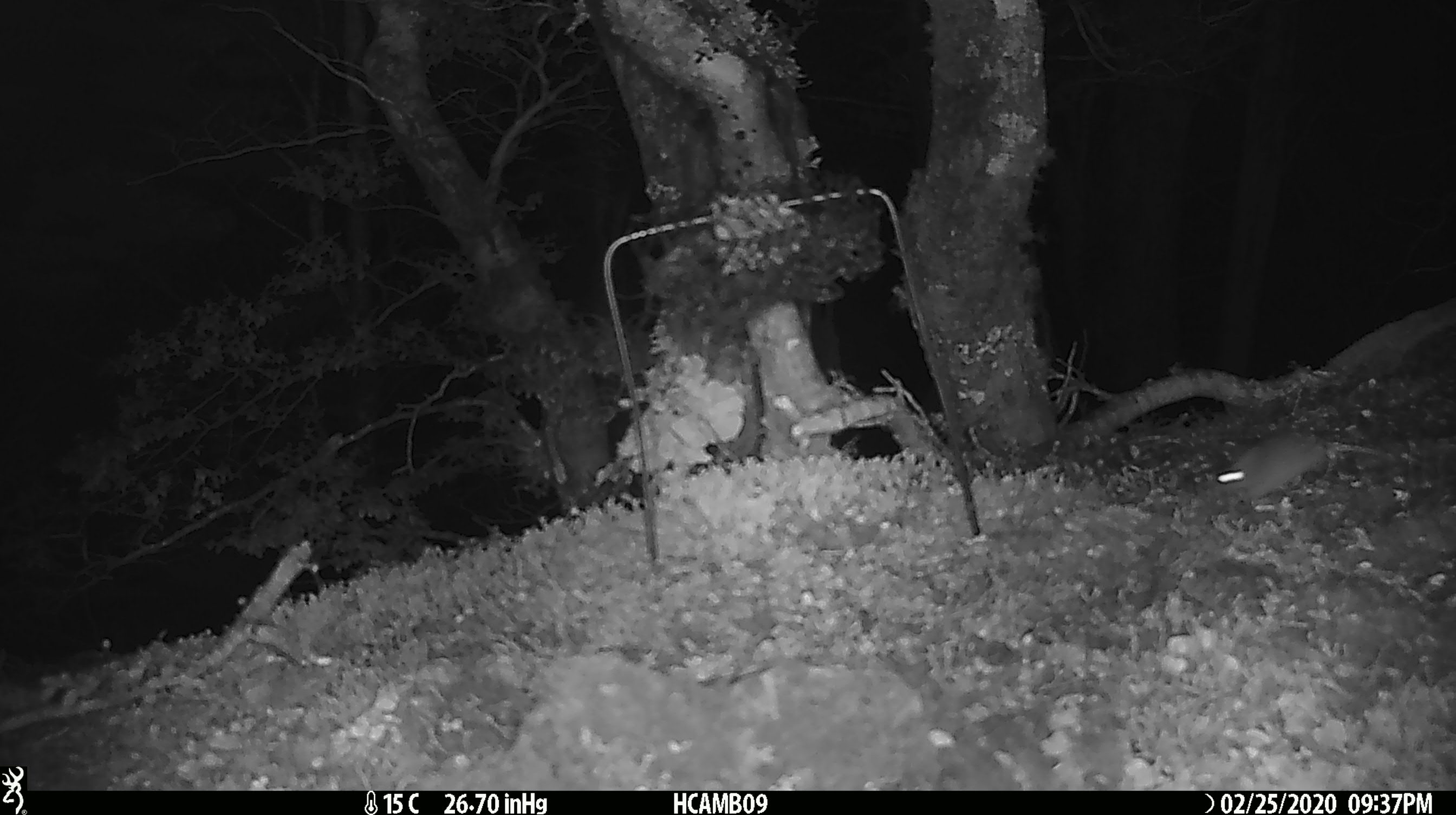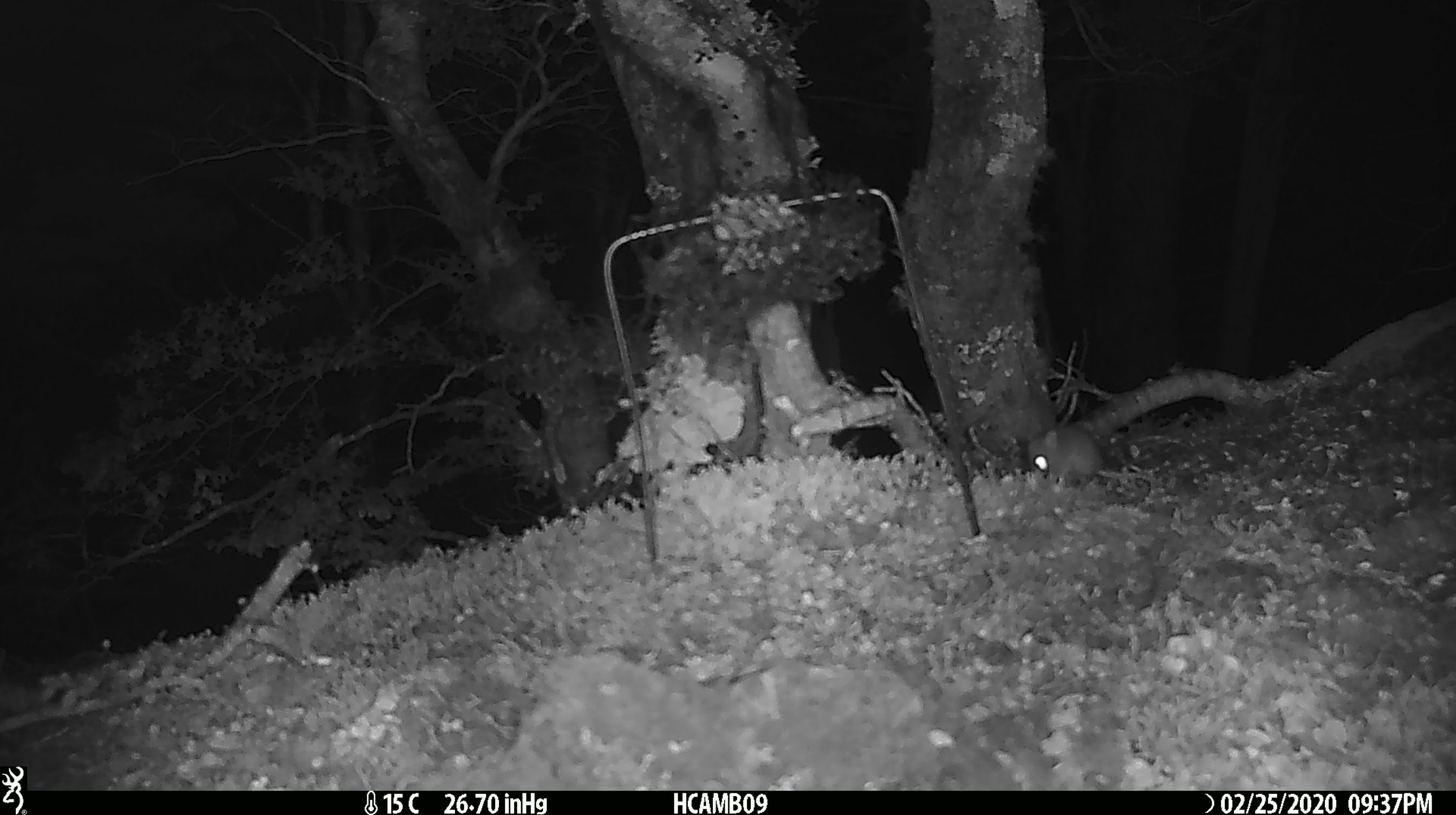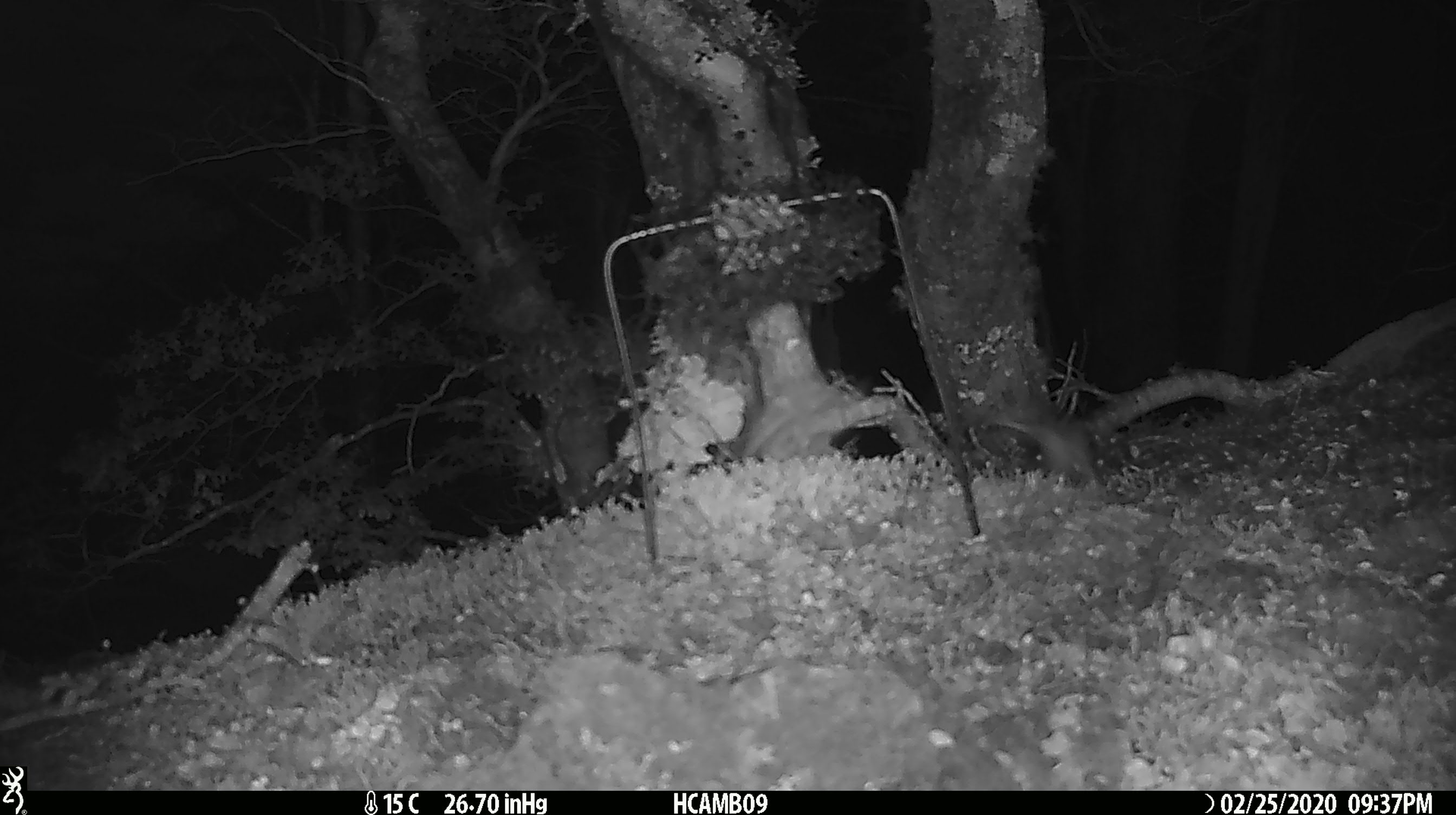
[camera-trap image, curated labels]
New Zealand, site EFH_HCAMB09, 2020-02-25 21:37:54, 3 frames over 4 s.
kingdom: Animalia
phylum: Chordata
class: Mammalia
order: Rodentia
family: Muridae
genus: Mus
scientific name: Mus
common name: mouse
Mouse (Mus).